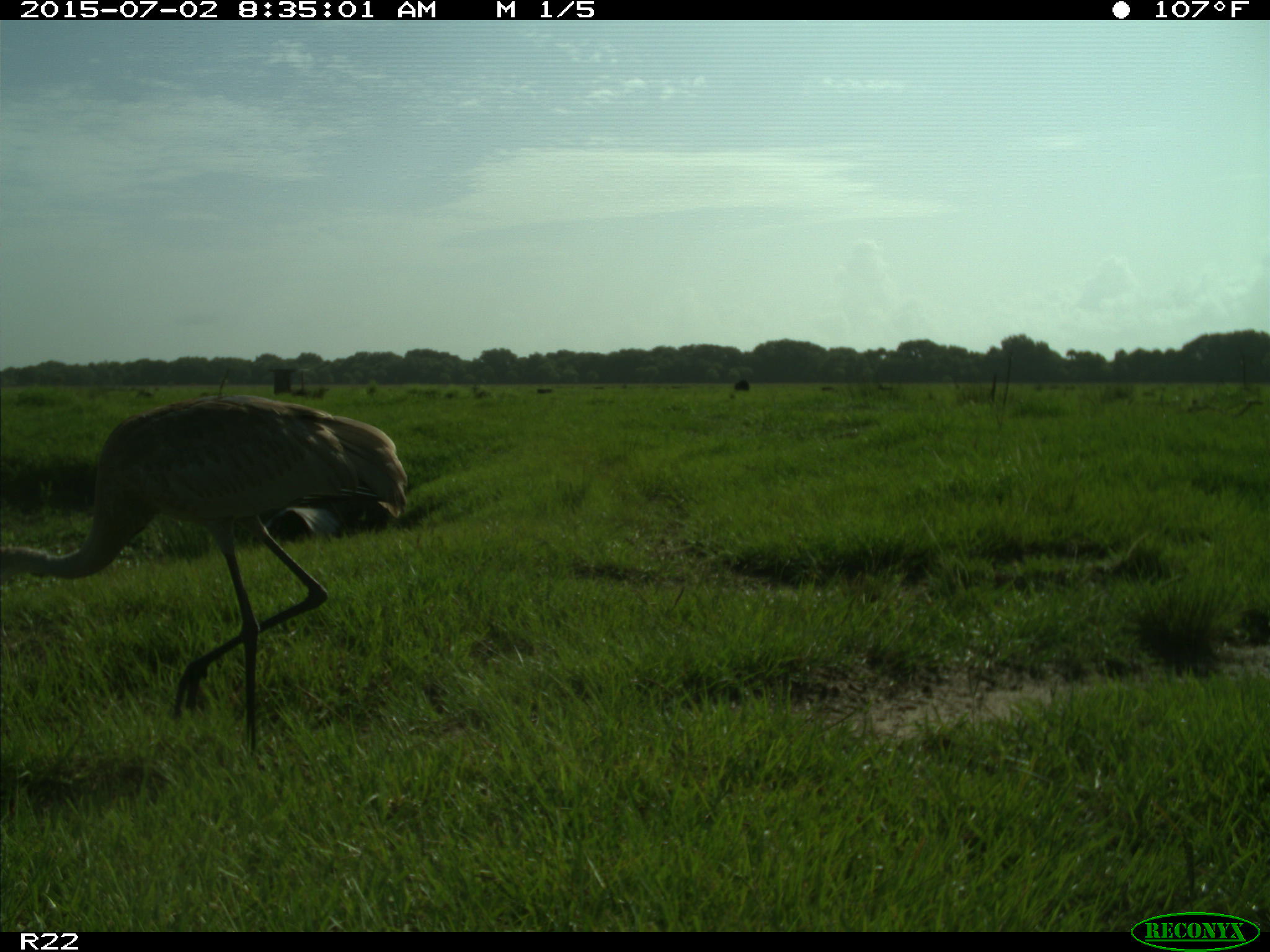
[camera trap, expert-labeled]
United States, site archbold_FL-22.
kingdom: Animalia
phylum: Chordata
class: Mammalia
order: Artiodactyla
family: Bovidae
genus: Bos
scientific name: Bos taurus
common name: domestic cow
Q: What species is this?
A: Bos taurus (domestic cow).